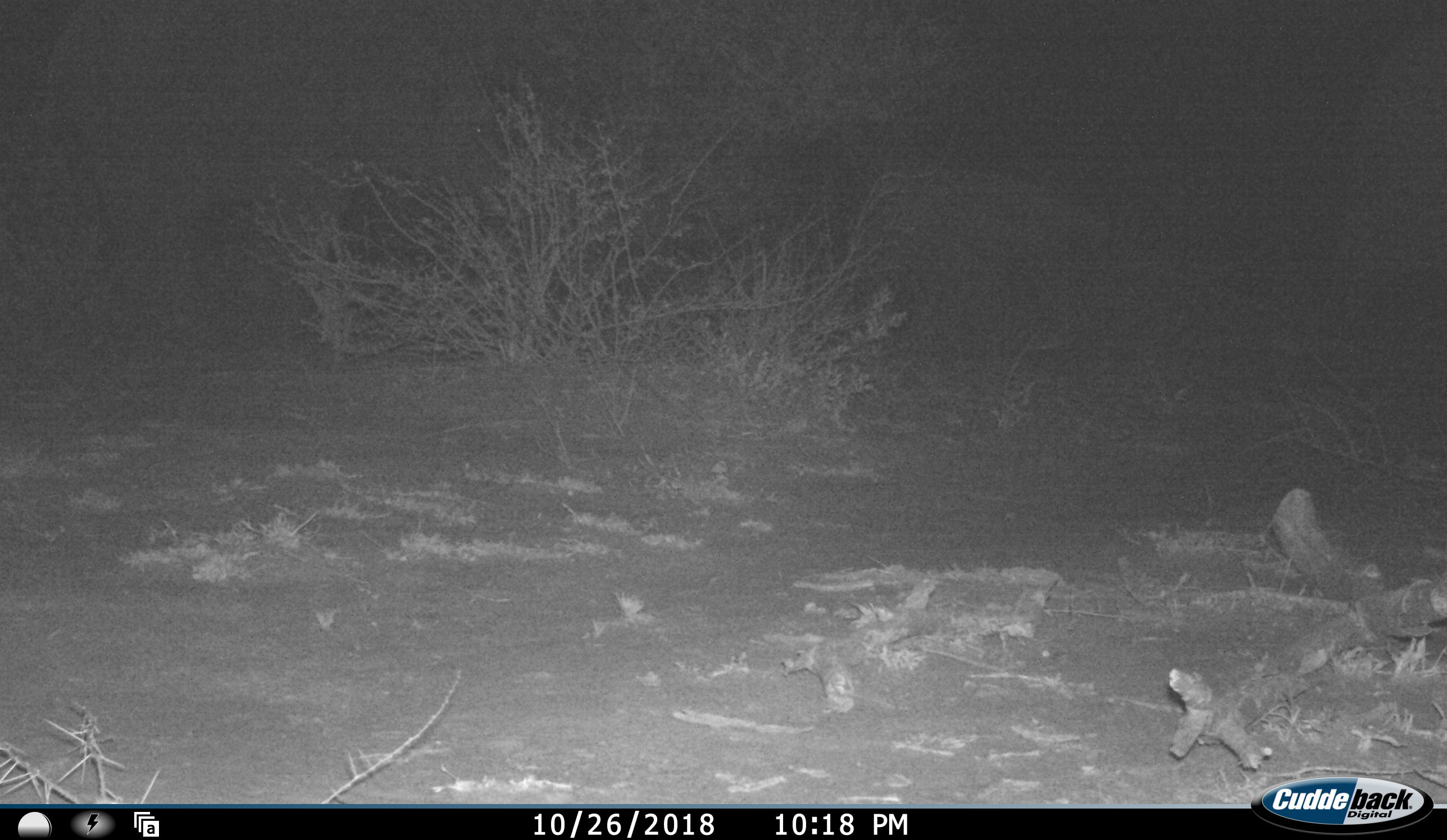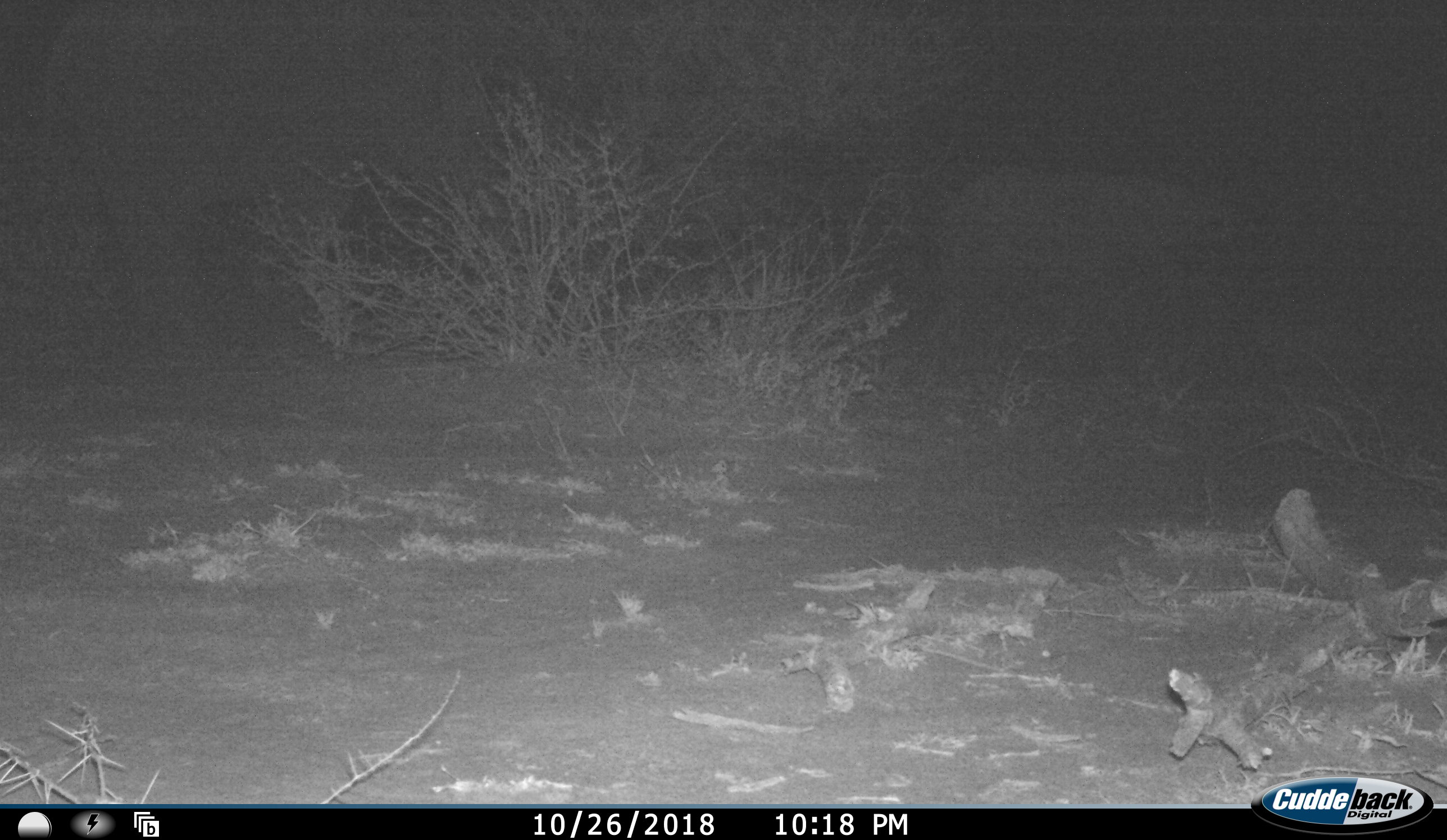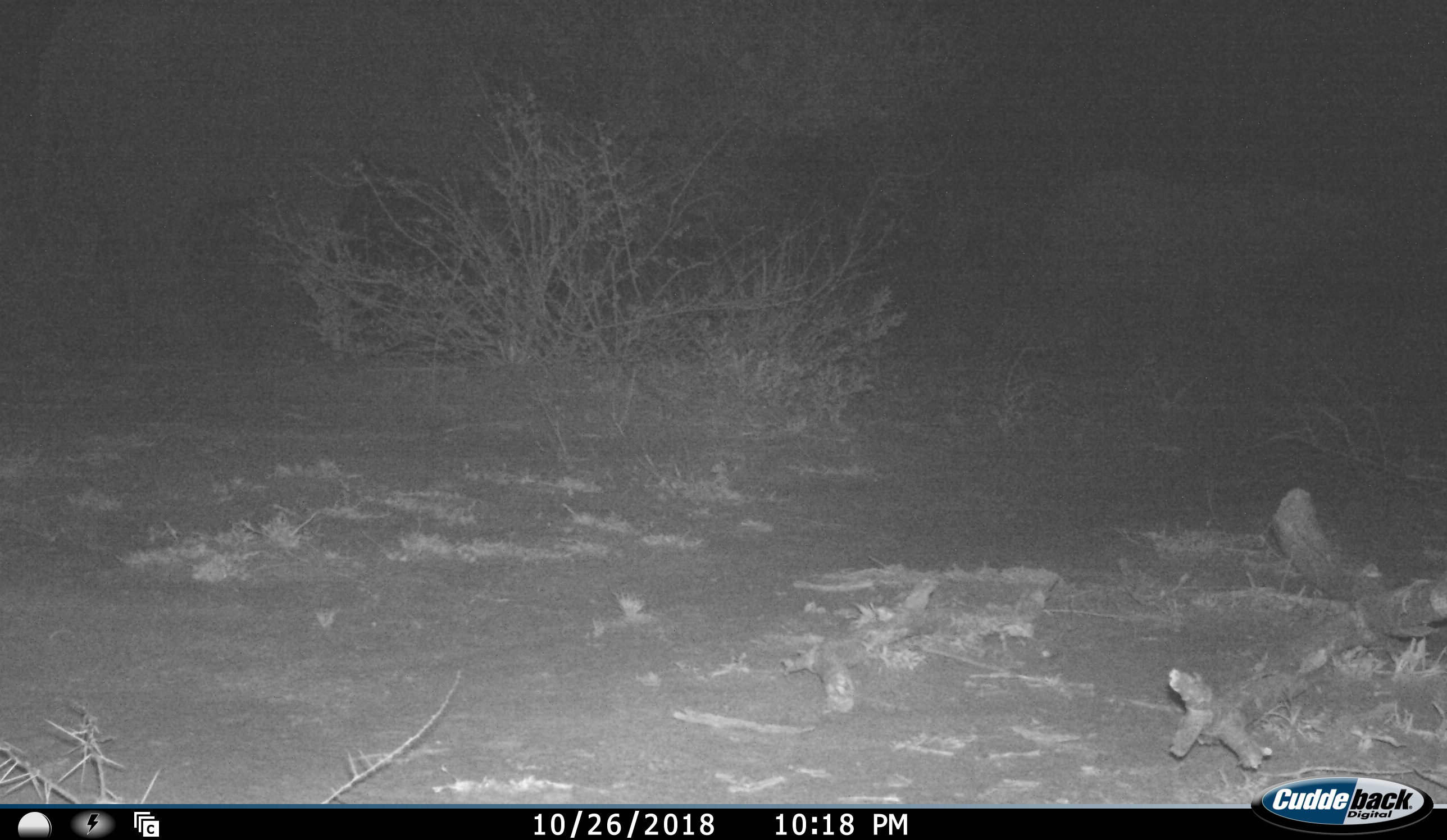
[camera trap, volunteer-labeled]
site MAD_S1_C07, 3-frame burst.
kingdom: Animalia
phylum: Chordata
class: Mammalia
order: Proboscidea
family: Elephantidae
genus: Loxodonta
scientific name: Loxodonta africana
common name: african bush elephant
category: elephant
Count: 3.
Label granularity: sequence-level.